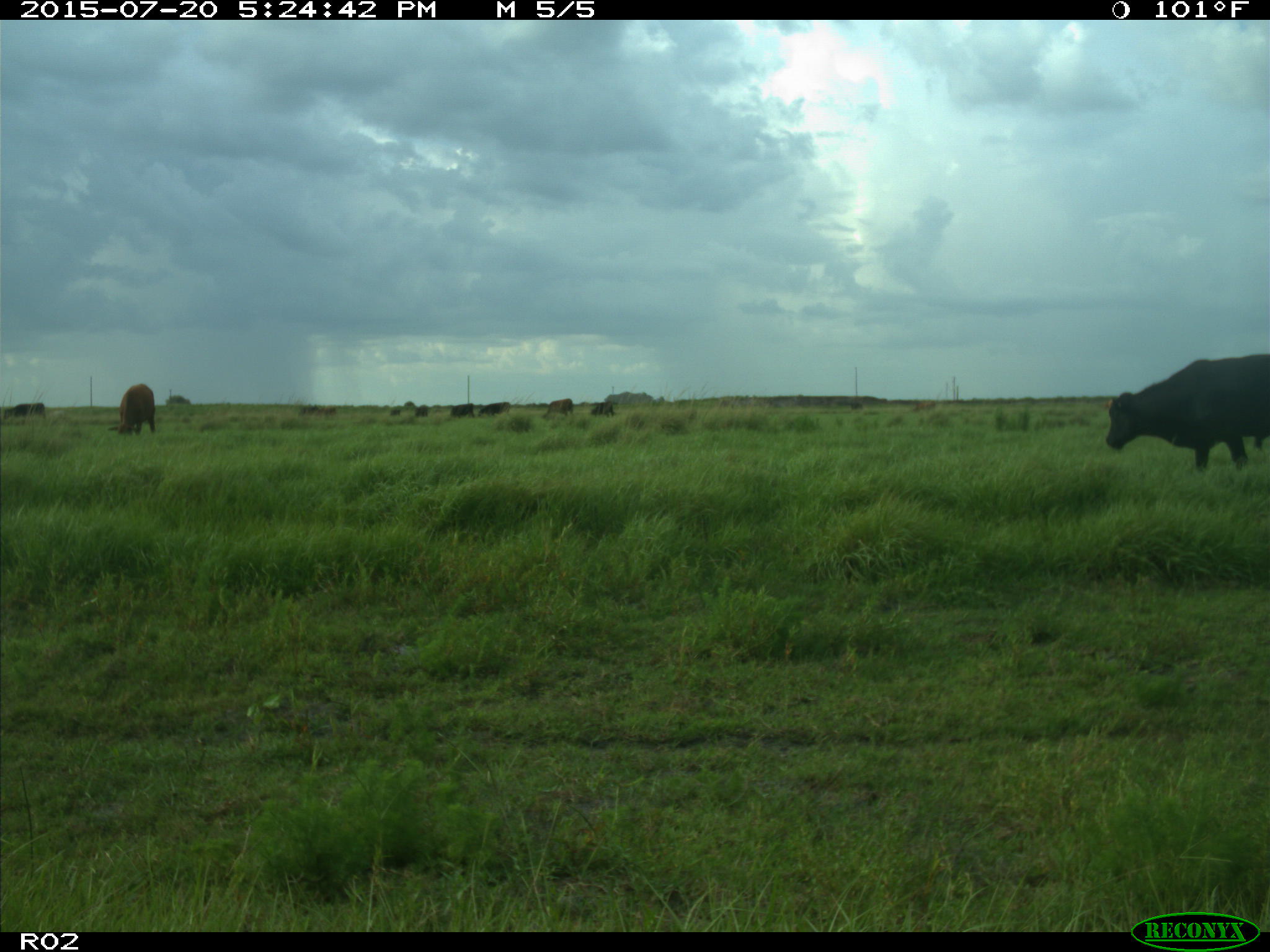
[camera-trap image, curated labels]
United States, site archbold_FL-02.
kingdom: Animalia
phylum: Chordata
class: Mammalia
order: Artiodactyla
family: Bovidae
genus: Bos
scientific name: Bos taurus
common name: domestic cow